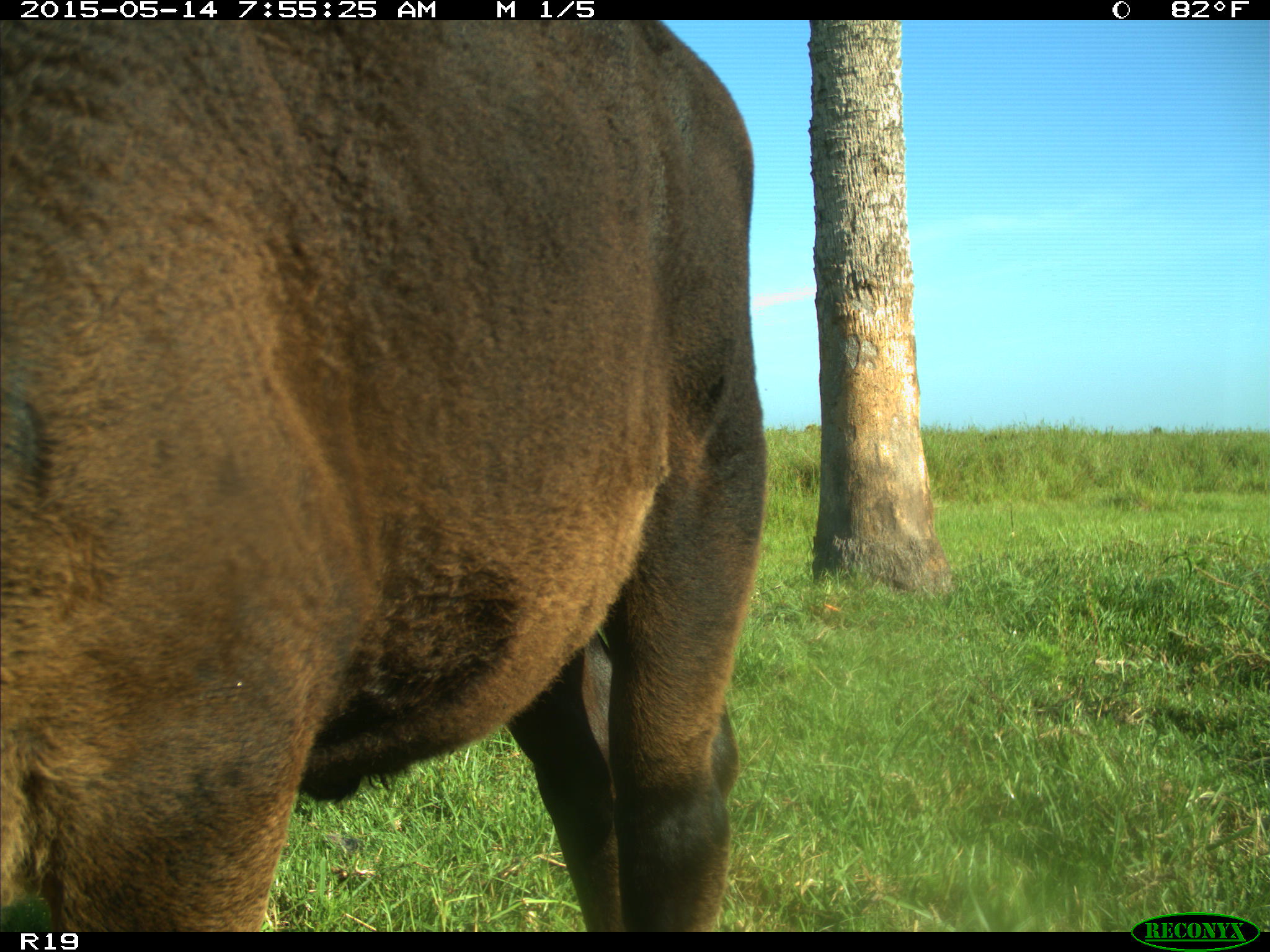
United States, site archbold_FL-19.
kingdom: Animalia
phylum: Chordata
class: Mammalia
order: Artiodactyla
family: Bovidae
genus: Bos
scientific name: Bos taurus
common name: domestic cow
Bos taurus (domestic cow).